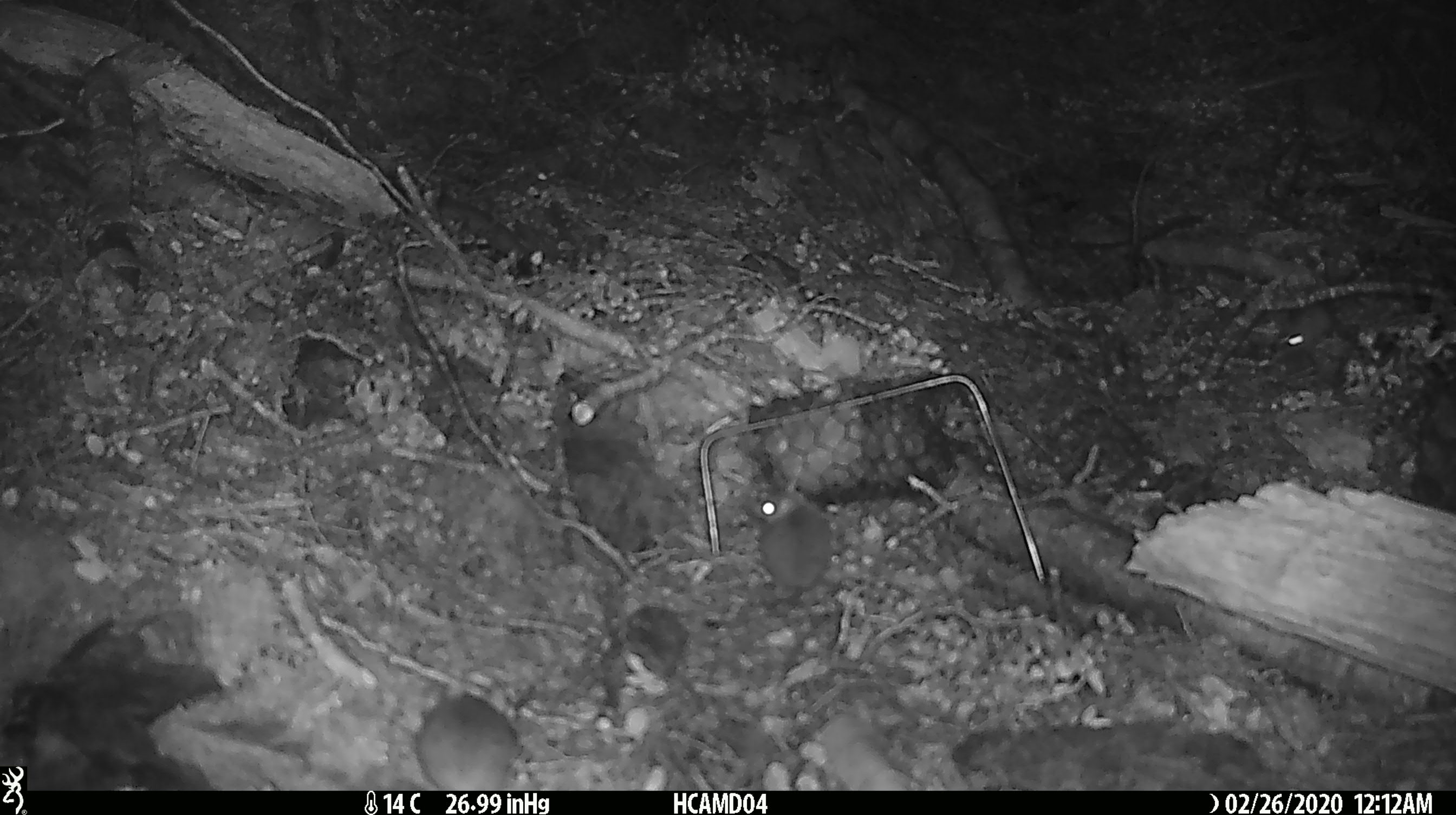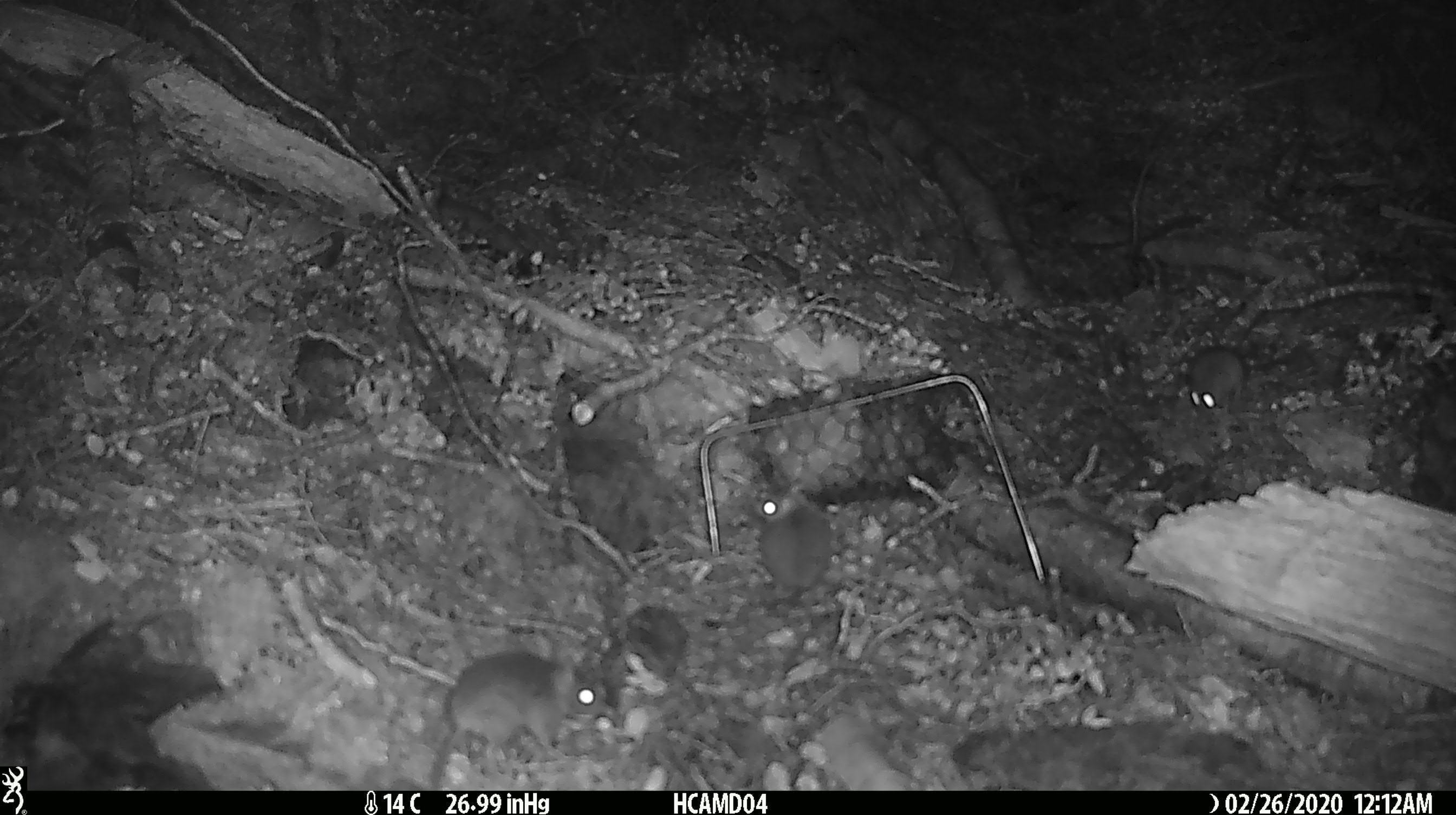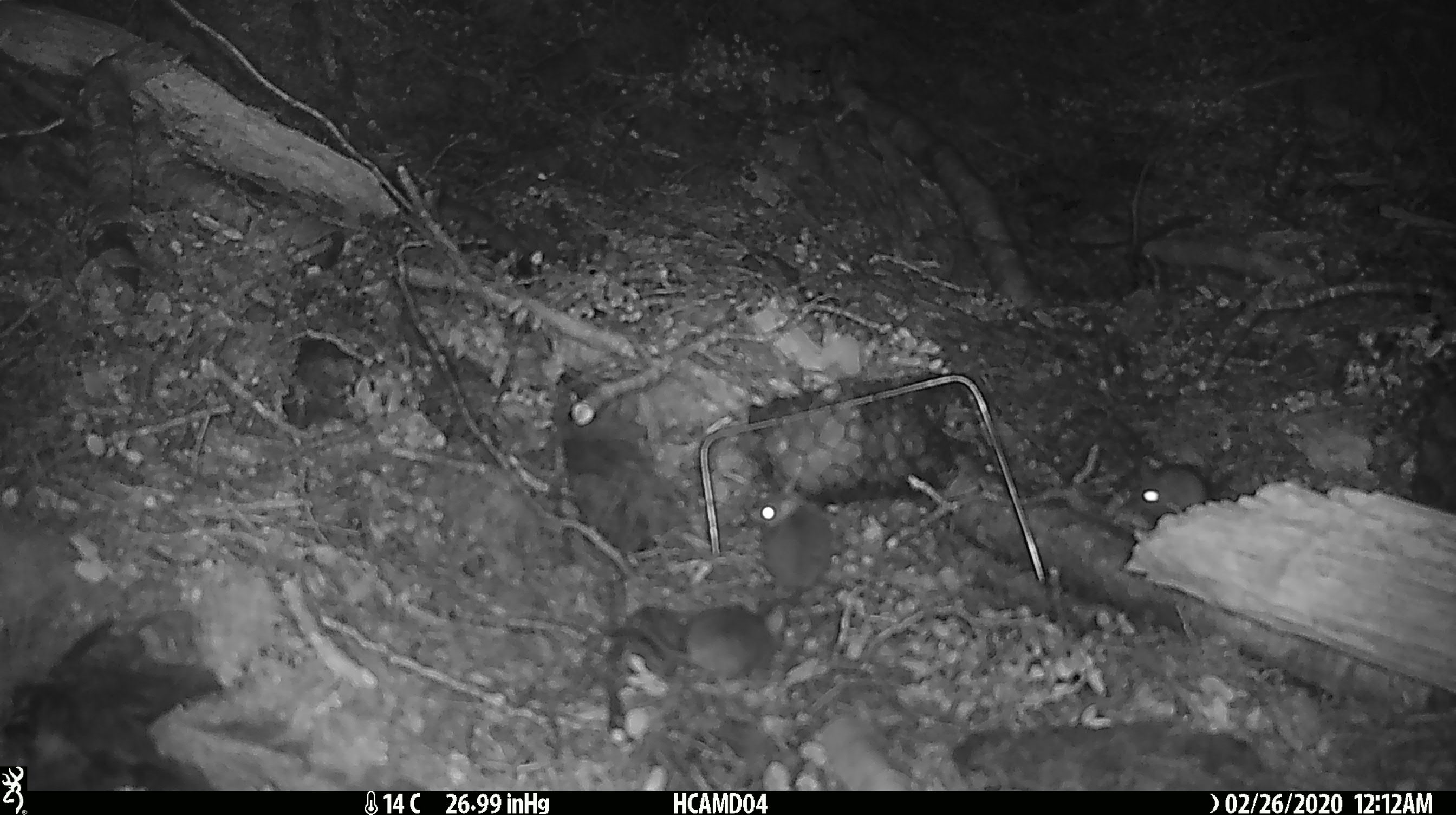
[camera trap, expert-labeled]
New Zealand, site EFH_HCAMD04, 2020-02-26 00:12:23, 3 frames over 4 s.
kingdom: Animalia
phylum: Chordata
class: Mammalia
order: Rodentia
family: Muridae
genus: Mus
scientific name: Mus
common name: mouse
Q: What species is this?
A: Mouse (Mus).